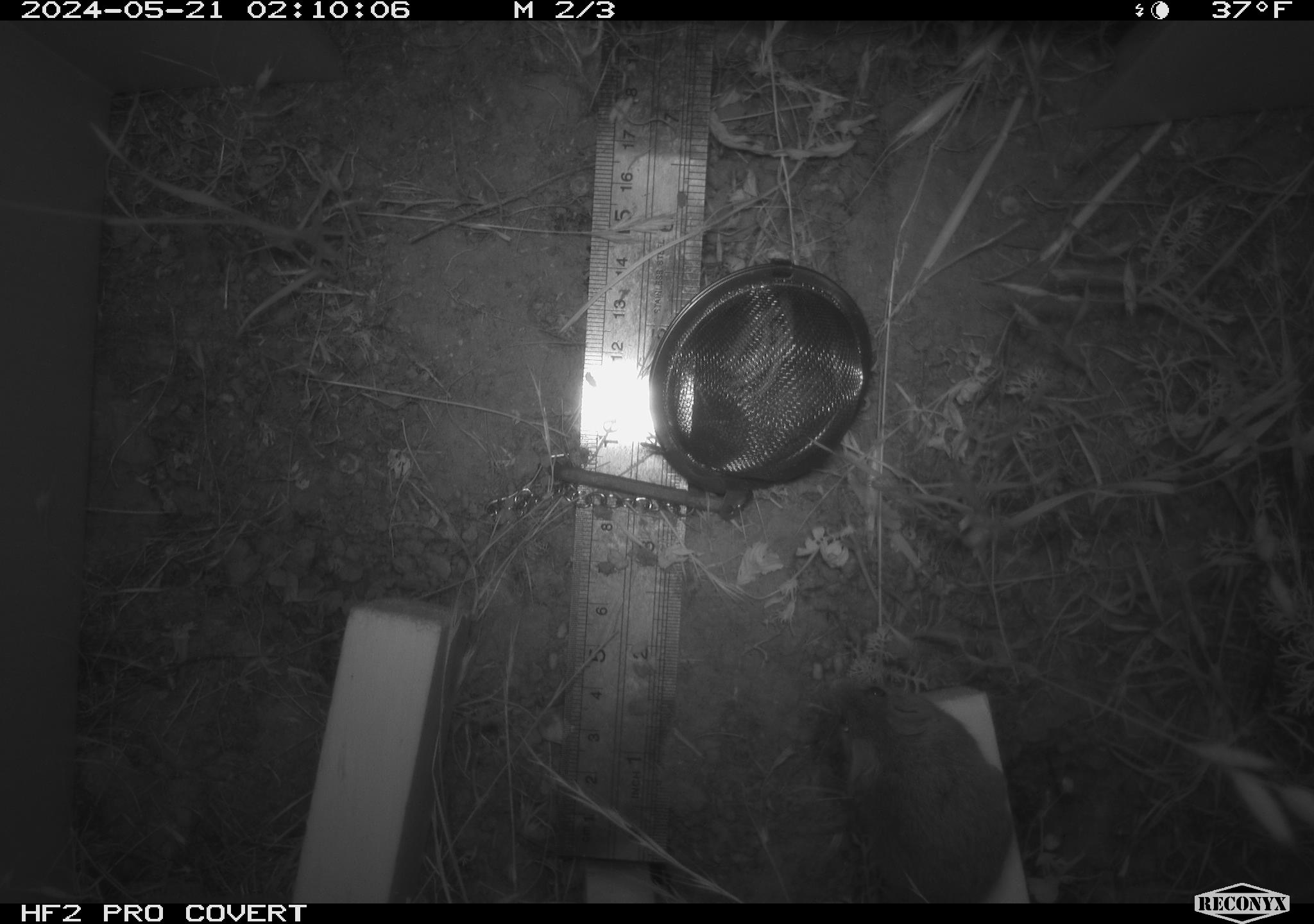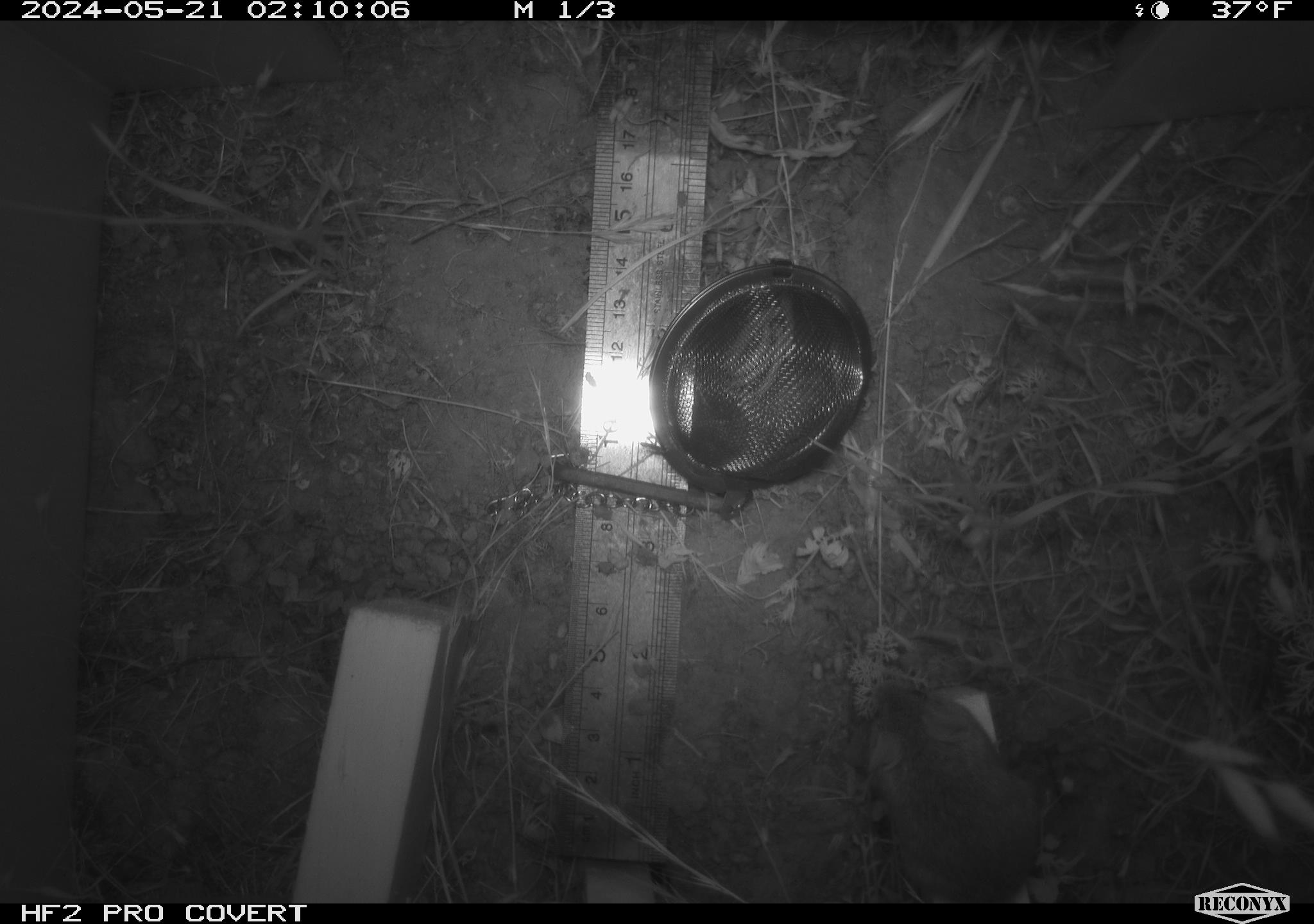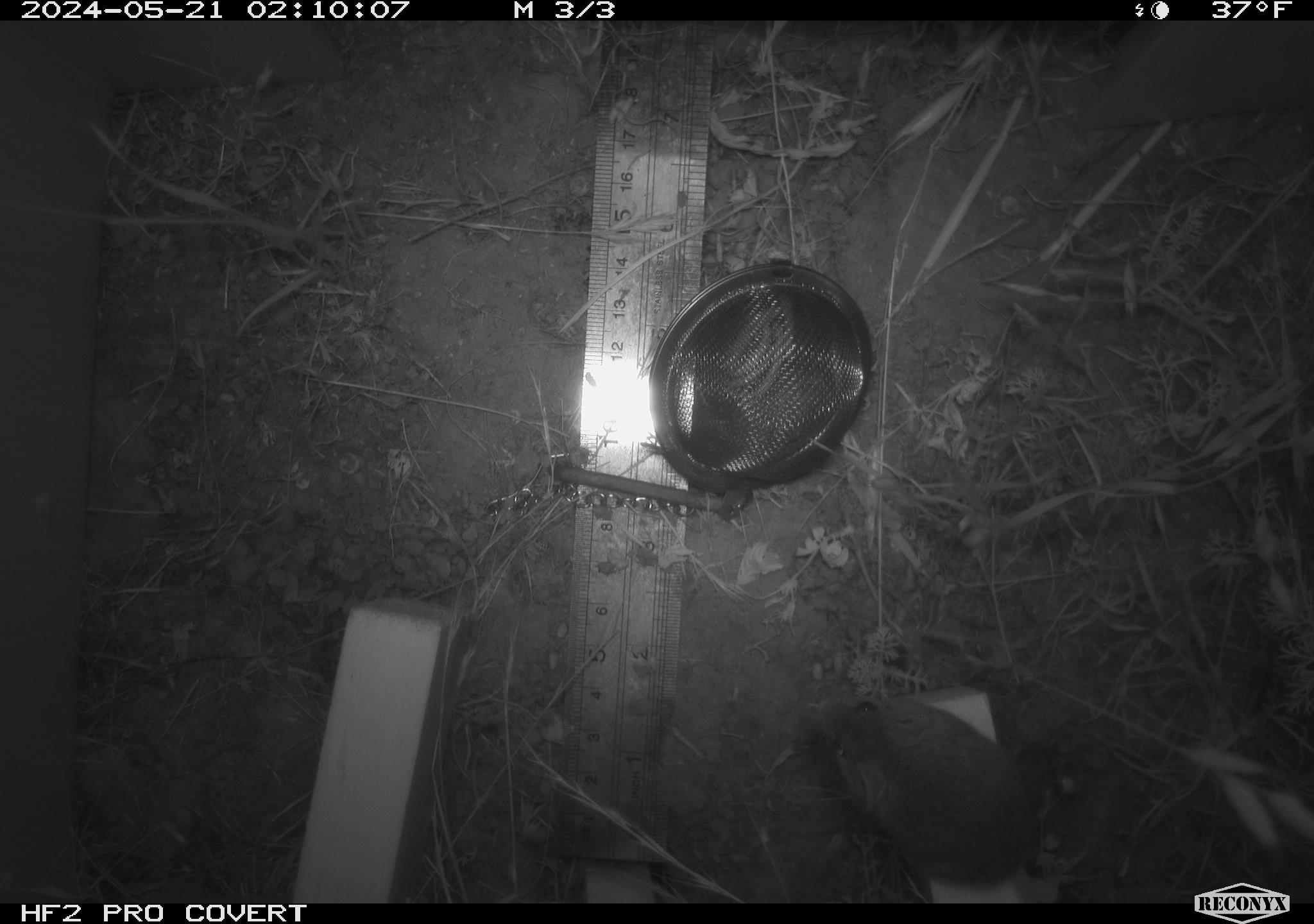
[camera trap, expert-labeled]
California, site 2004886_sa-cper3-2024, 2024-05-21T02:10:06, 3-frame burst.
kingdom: Animalia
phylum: Chordata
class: Mammalia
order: Rodentia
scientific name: Rodentia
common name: rodent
Rodent (Rodentia).